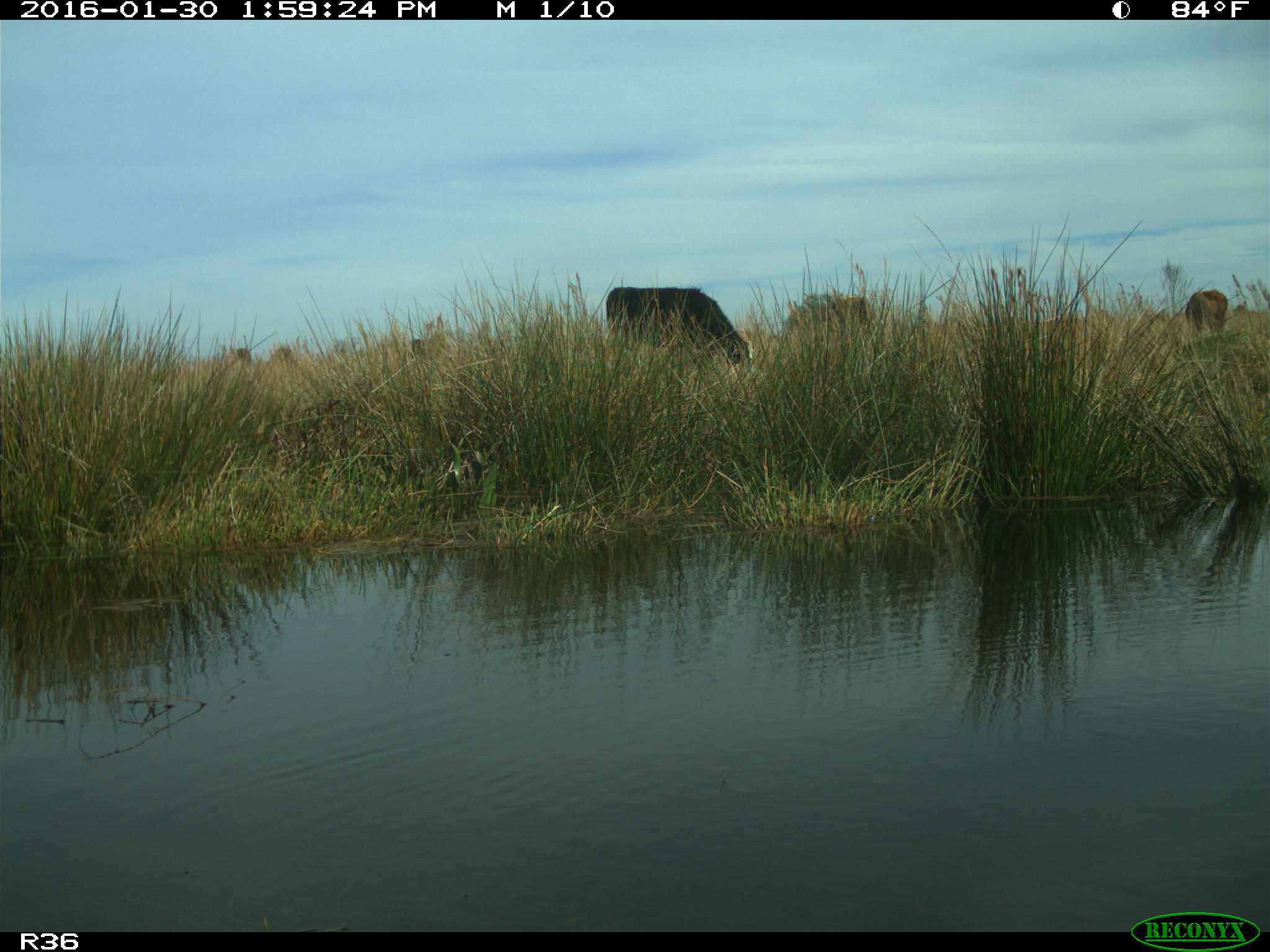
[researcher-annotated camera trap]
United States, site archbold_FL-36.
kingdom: Animalia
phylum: Chordata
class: Mammalia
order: Artiodactyla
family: Bovidae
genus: Bos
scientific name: Bos taurus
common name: domestic cow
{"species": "Bos taurus (domestic cow)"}